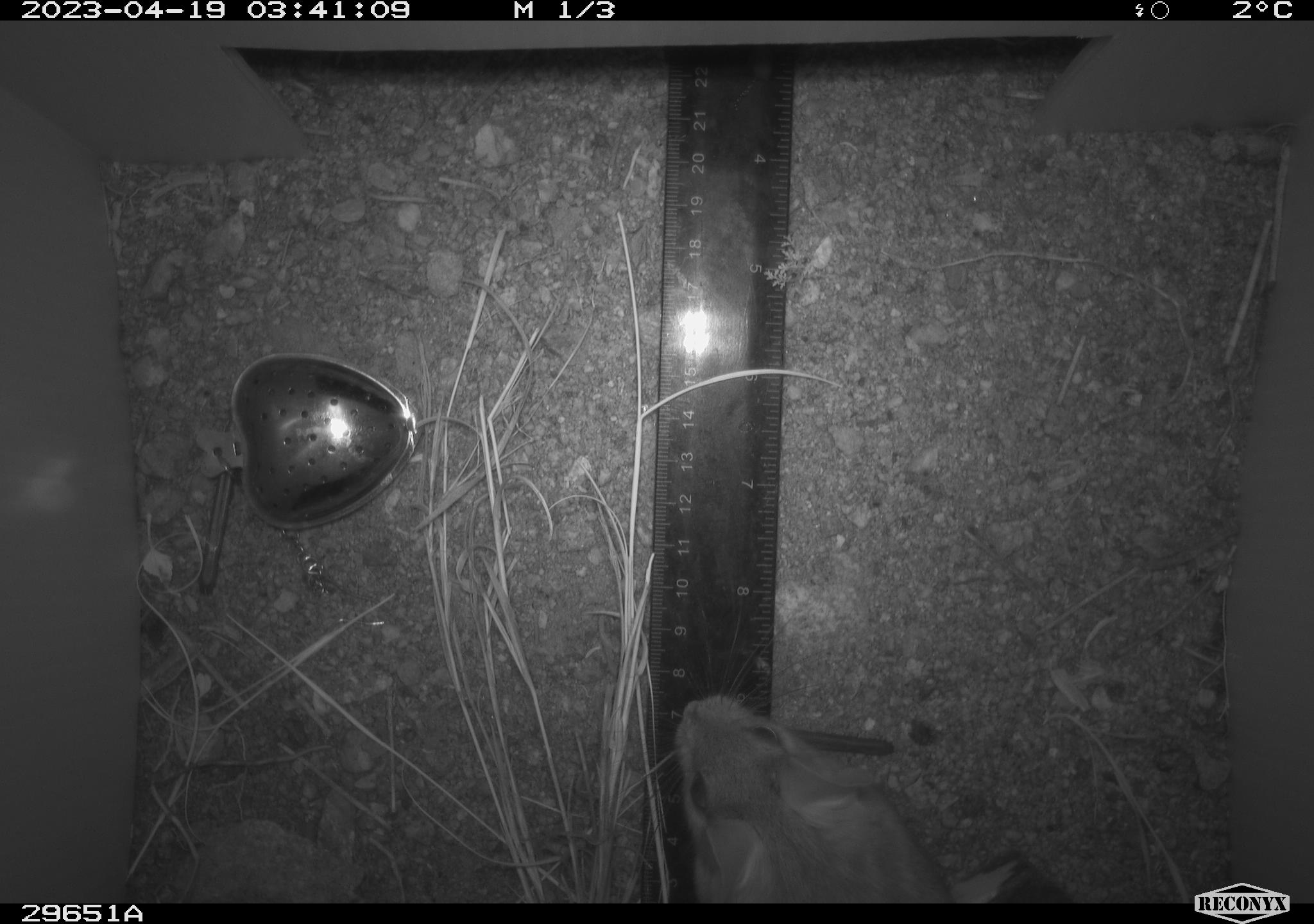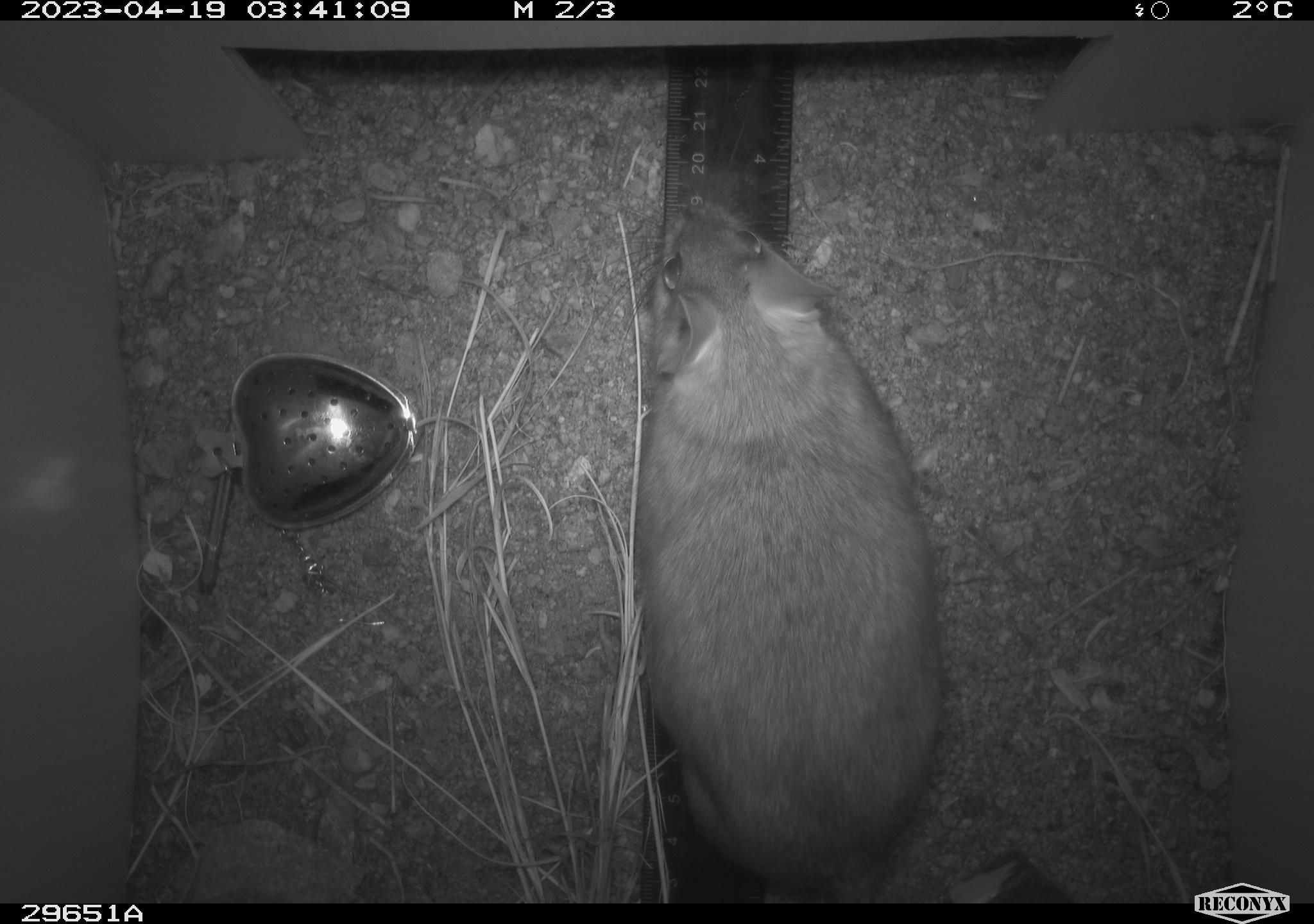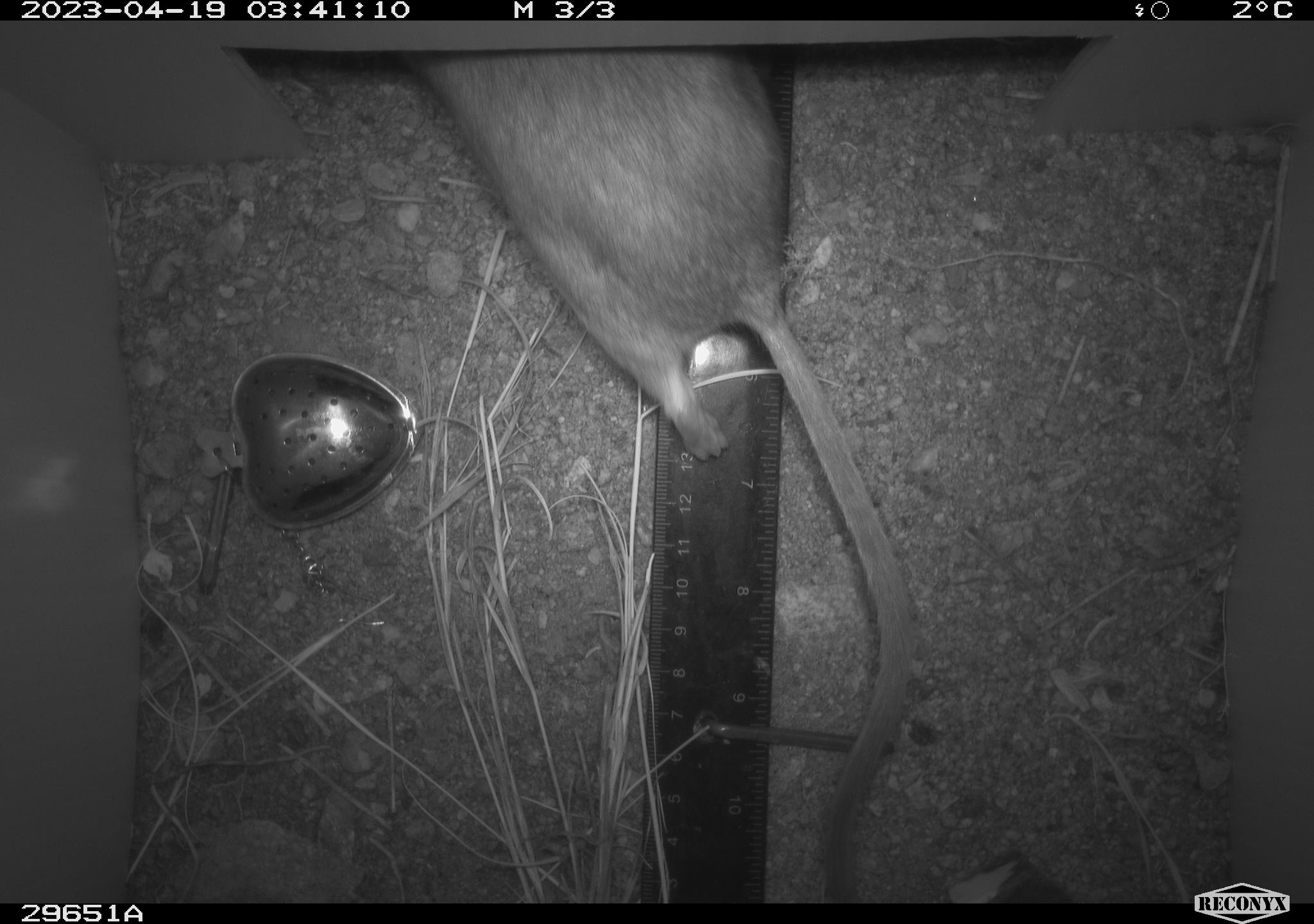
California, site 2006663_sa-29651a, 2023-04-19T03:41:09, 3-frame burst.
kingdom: Animalia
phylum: Chordata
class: Mammalia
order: Rodentia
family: Cricetidae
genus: Neotoma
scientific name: Neotoma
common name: pack rat or woodrat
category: neotoma species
Neotoma species (pack rat or woodrat) (Neotoma).